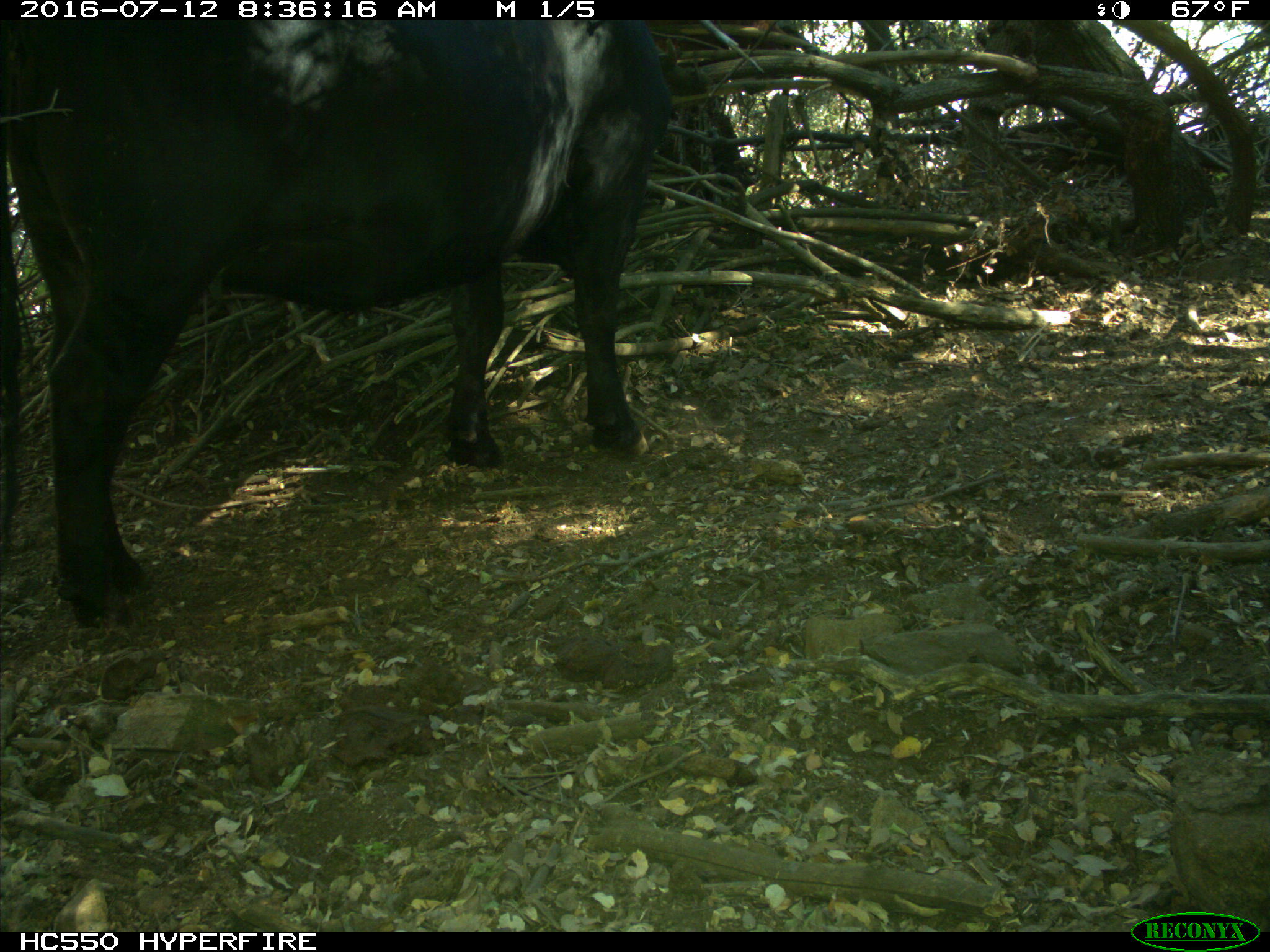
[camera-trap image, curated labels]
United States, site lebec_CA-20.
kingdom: Animalia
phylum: Chordata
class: Mammalia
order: Artiodactyla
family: Bovidae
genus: Bos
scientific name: Bos taurus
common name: domestic cow